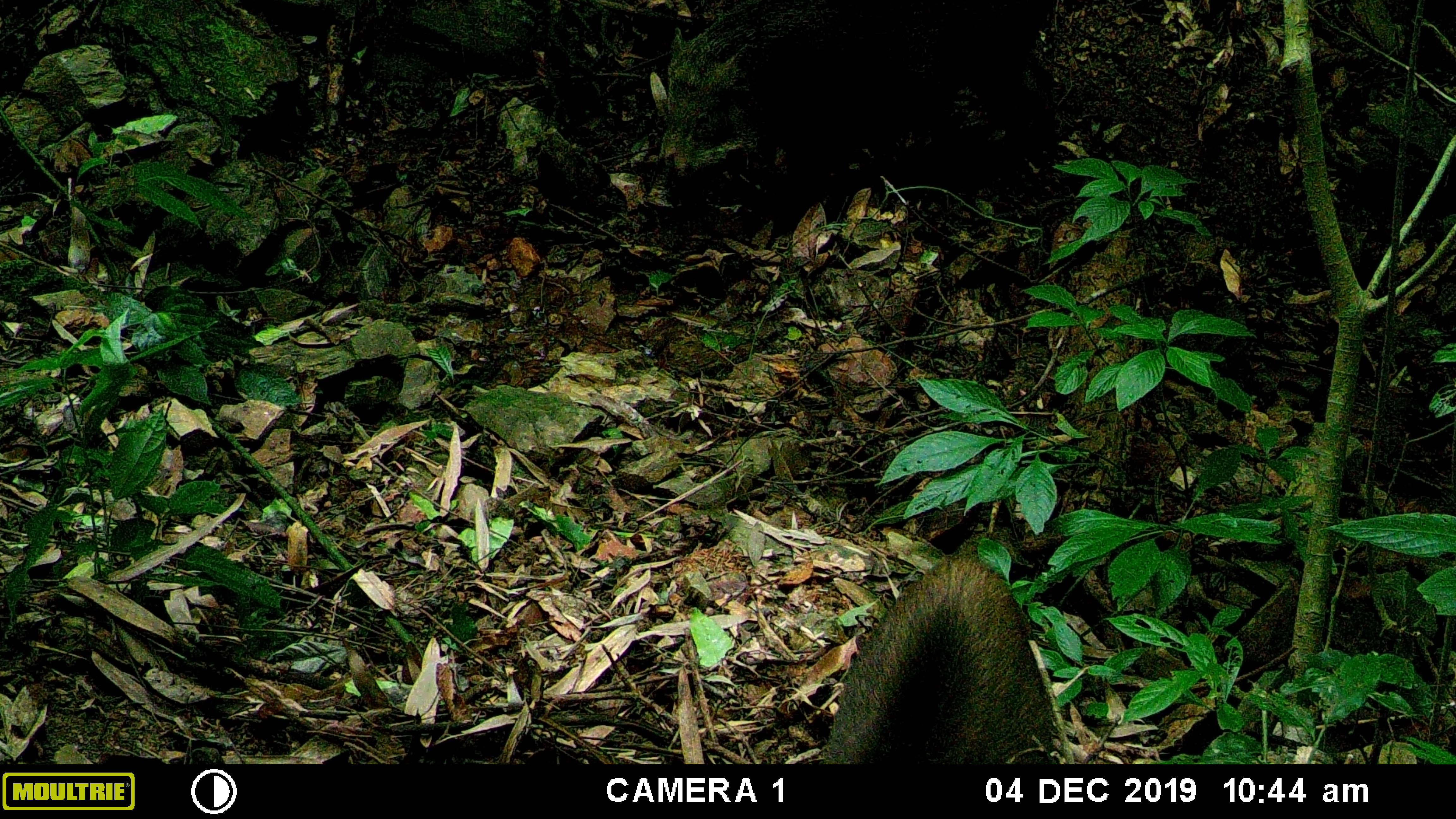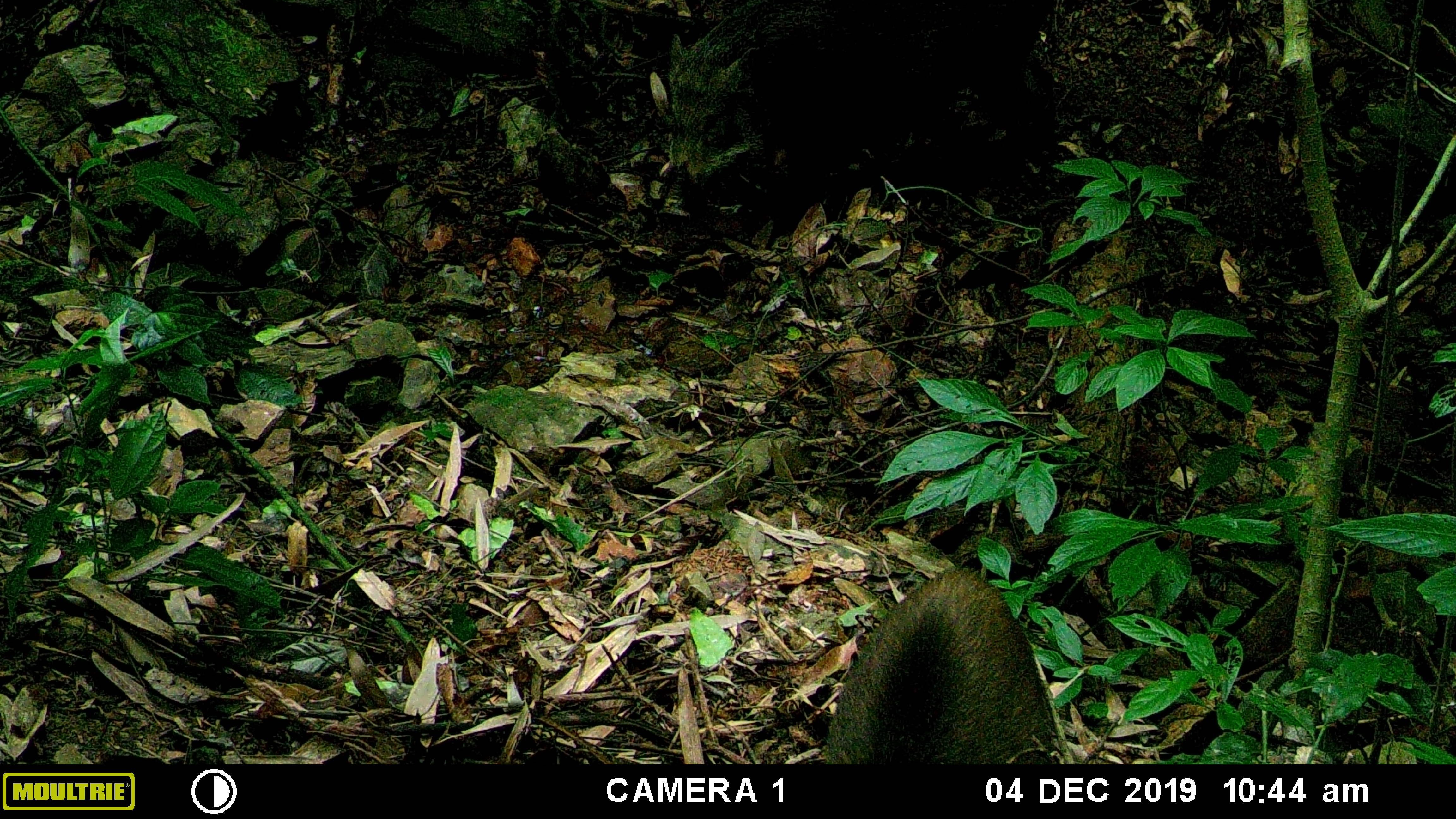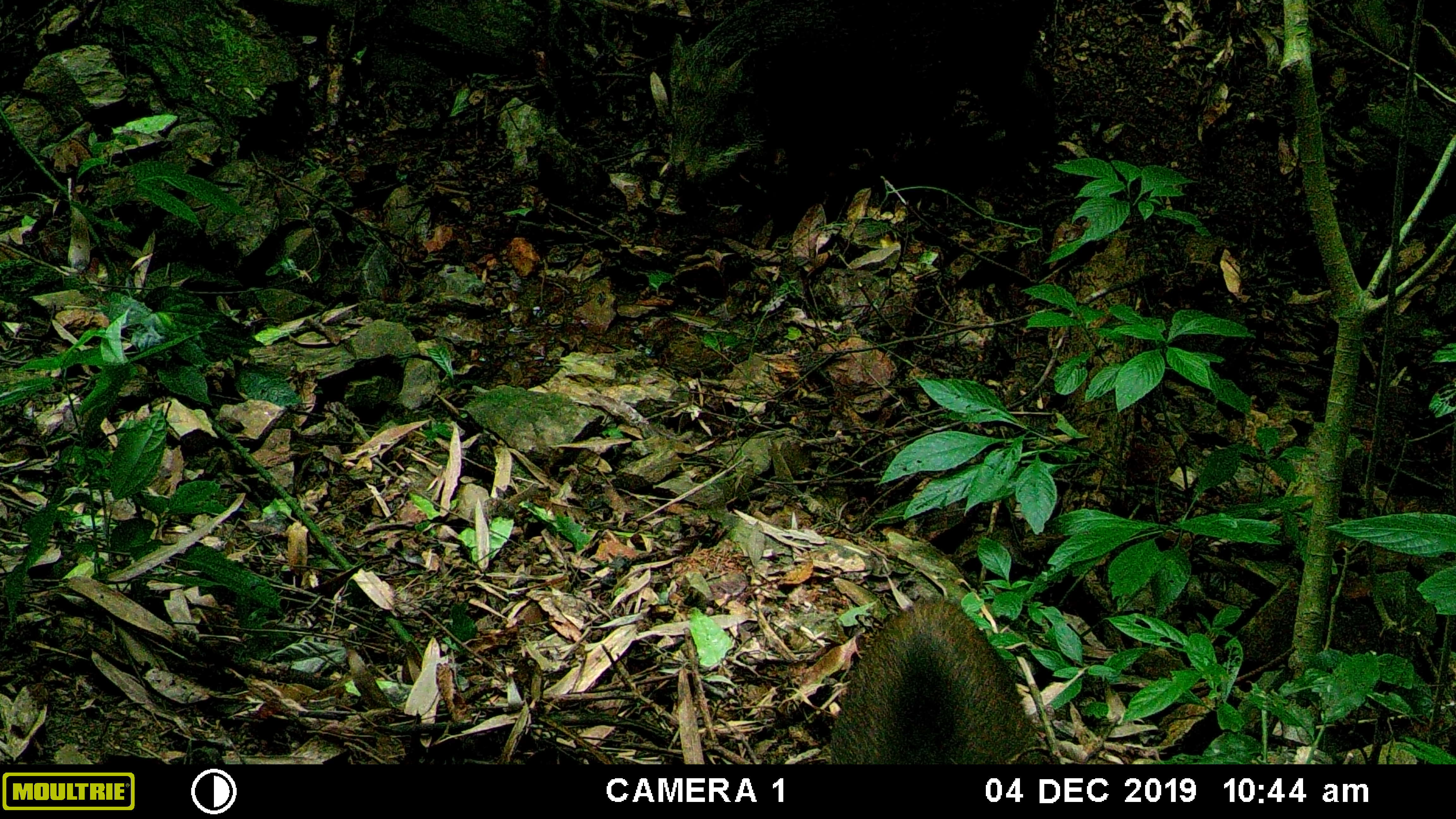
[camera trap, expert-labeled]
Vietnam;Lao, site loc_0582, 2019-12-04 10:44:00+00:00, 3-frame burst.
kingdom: Animalia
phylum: Chordata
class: Mammalia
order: Artiodactyla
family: Suidae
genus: Sus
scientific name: Sus scrofa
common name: eurasian wild pig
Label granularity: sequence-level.